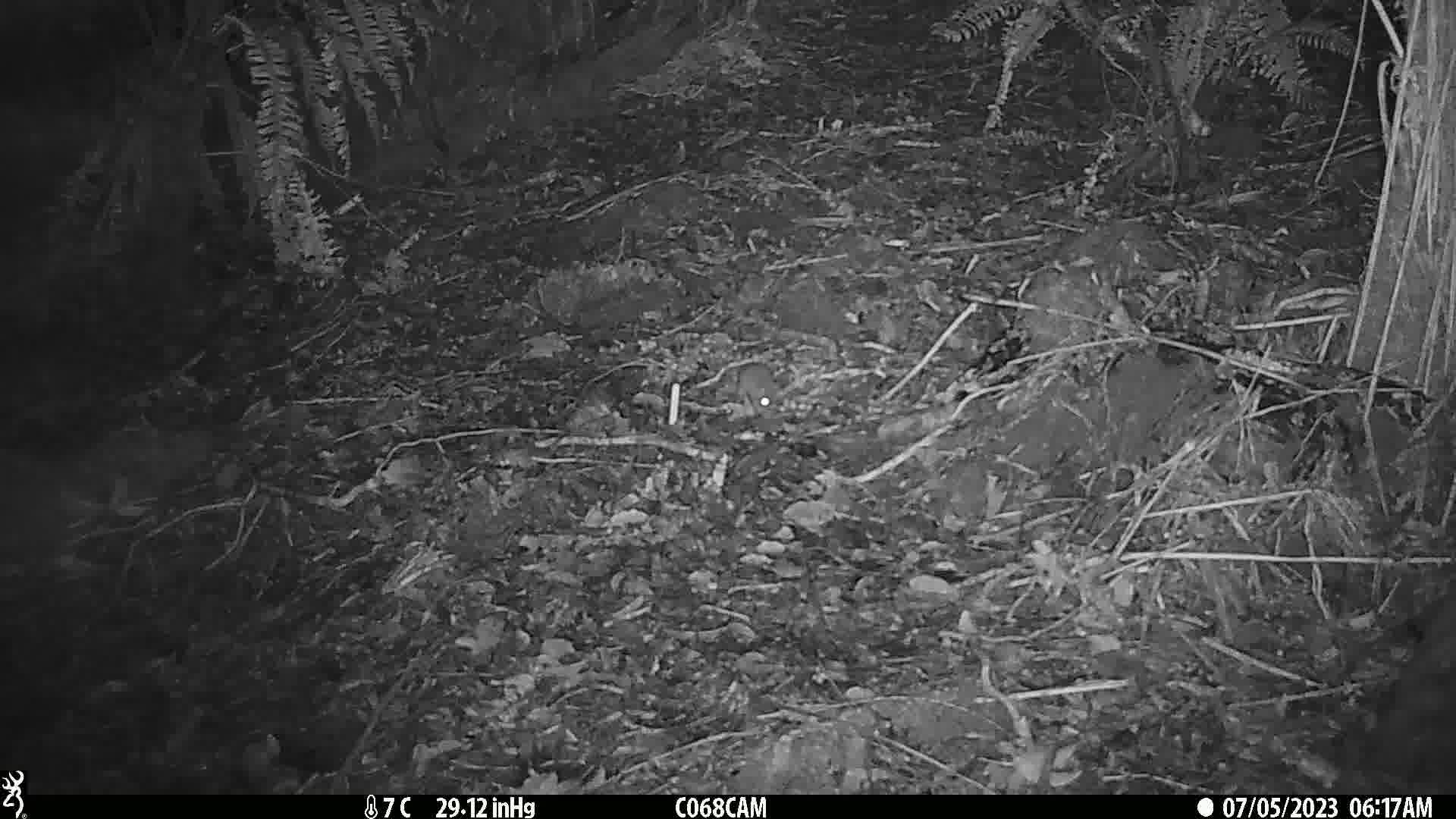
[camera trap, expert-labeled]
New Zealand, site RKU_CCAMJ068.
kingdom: Animalia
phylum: Chordata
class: Mammalia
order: Rodentia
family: Muridae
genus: Rattus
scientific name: Rattus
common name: rat